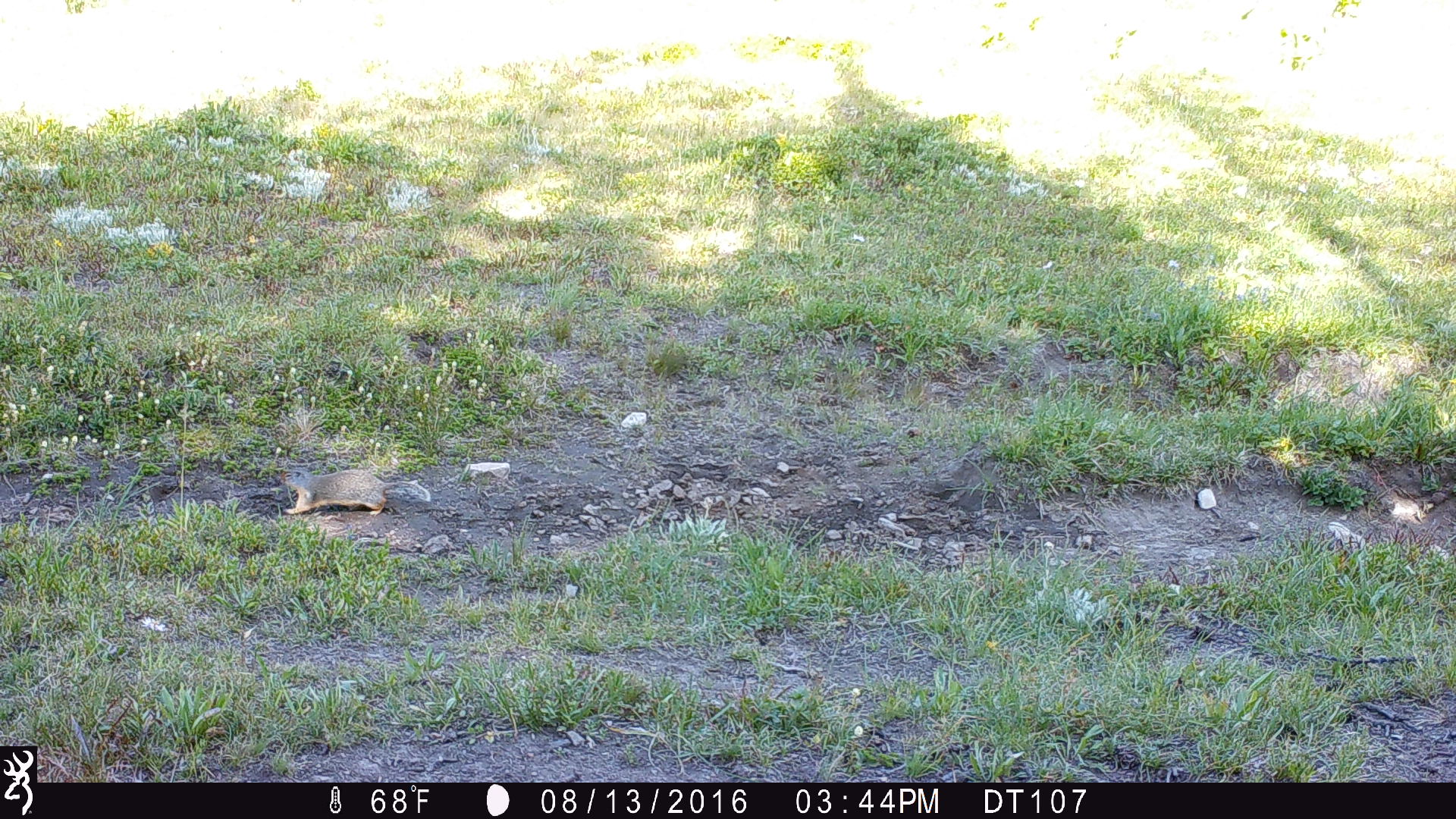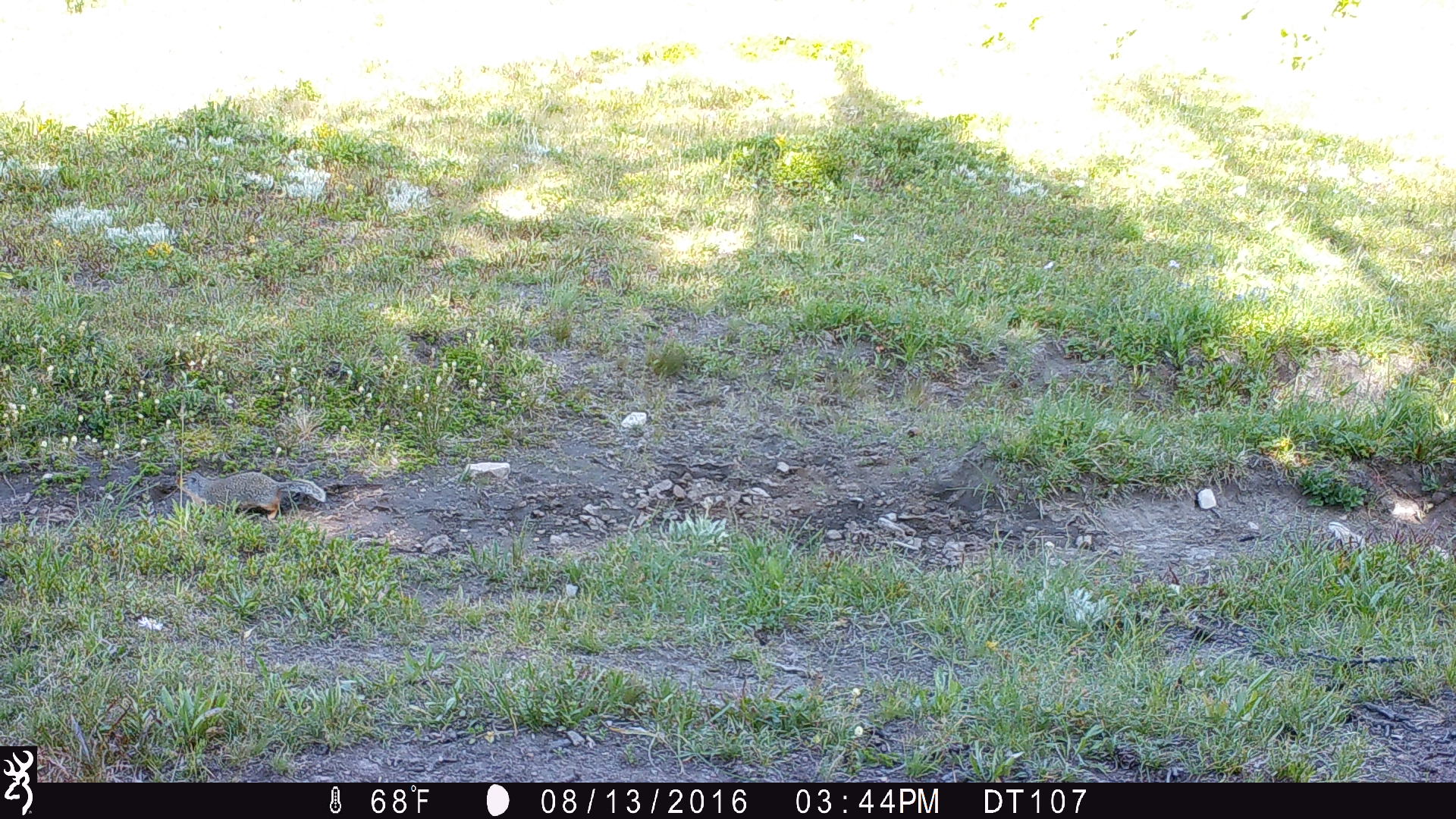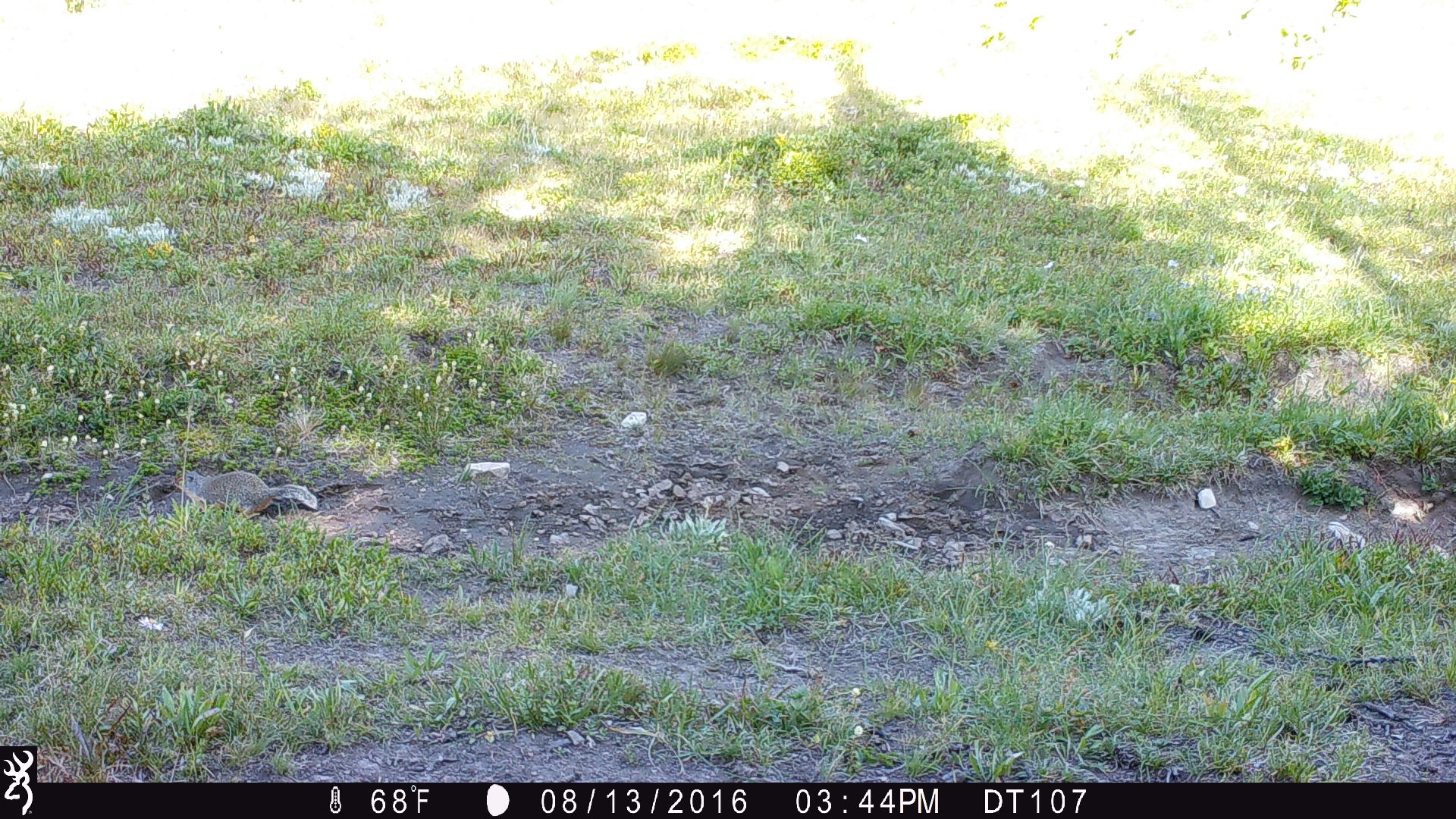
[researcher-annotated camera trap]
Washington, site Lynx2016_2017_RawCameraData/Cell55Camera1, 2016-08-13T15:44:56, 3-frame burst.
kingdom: Animalia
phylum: Chordata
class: Mammalia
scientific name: Mammalia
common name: small mammal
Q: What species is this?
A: Small mammal (Mammalia).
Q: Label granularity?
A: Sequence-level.